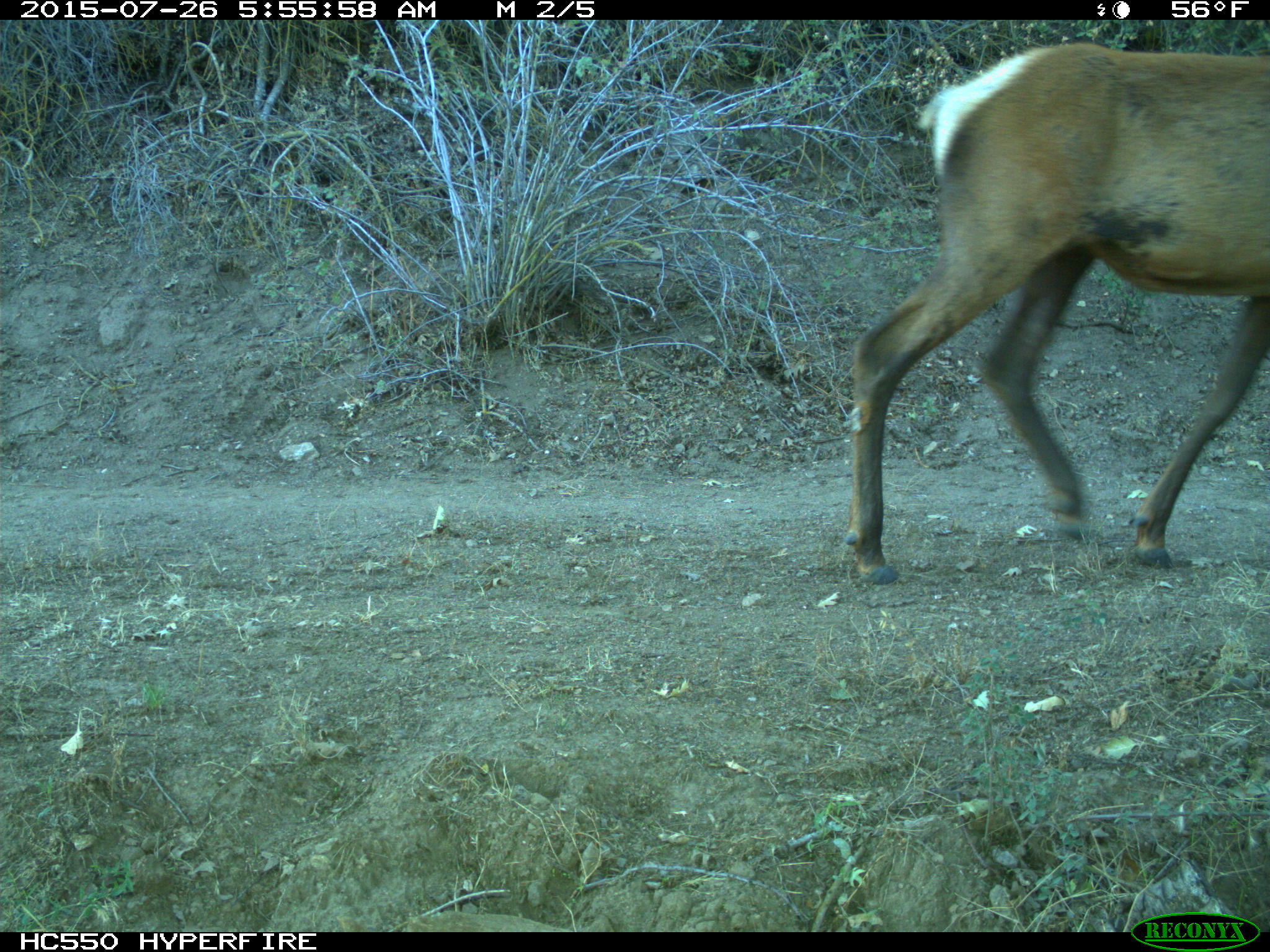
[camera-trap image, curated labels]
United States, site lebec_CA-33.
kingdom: Animalia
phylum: Chordata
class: Mammalia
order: Artiodactyla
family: Cervidae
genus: Cervus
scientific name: Cervus canadensis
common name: elk